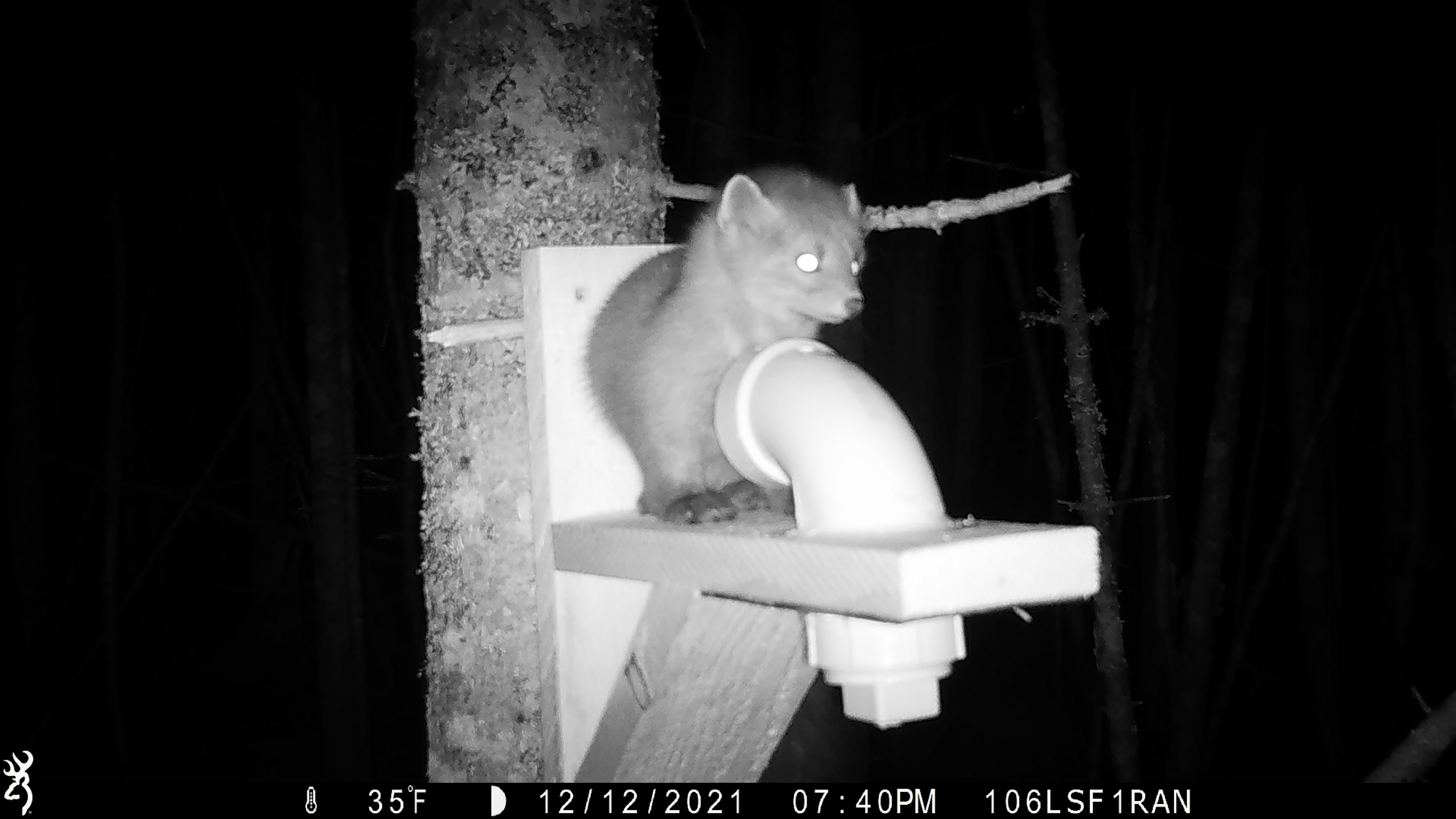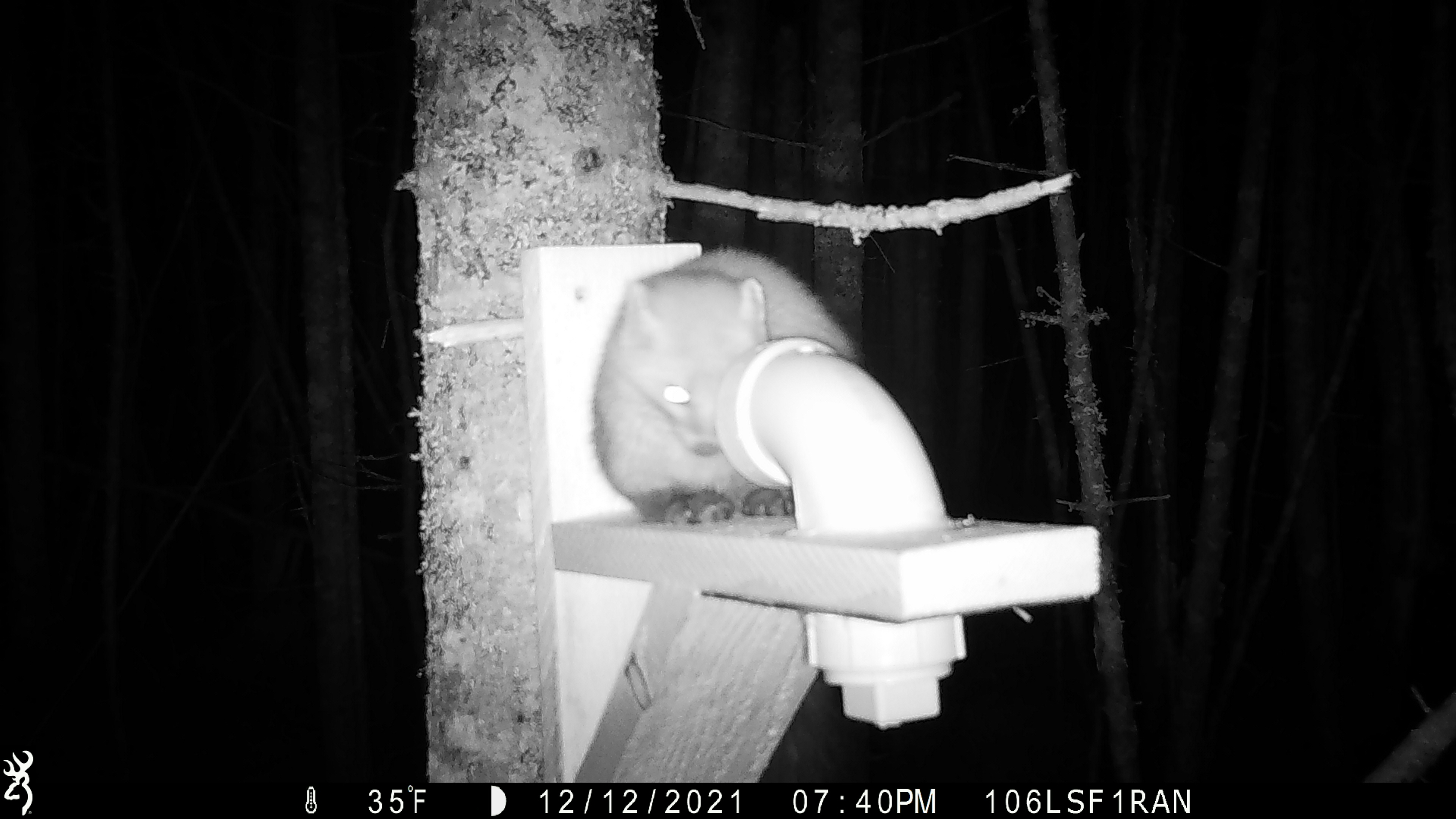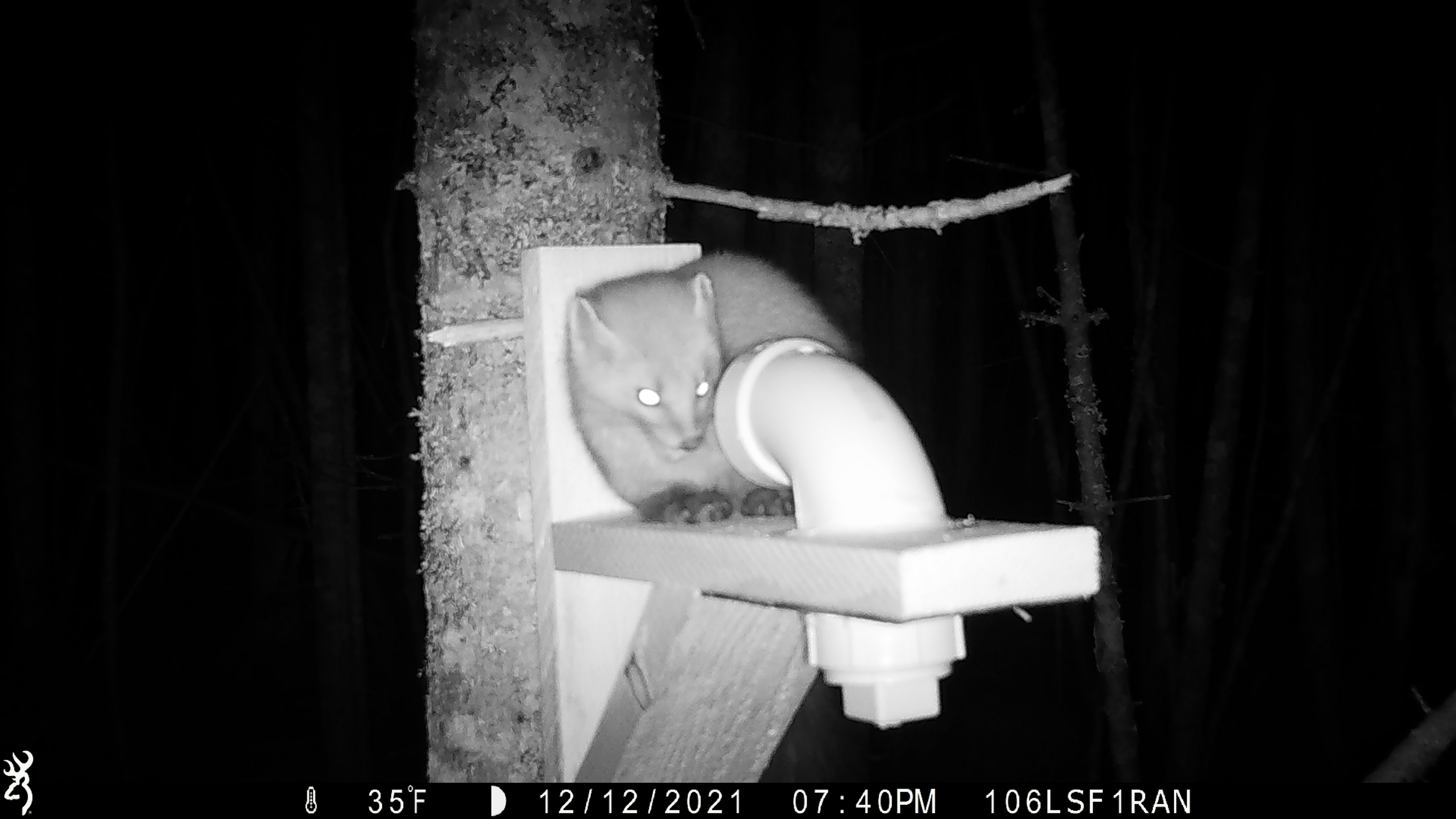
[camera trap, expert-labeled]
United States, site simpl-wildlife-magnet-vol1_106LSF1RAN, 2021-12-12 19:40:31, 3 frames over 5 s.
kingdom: Animalia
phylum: Chordata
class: Mammalia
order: Carnivora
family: Mustelidae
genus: Martes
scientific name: Martes americana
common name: american marten